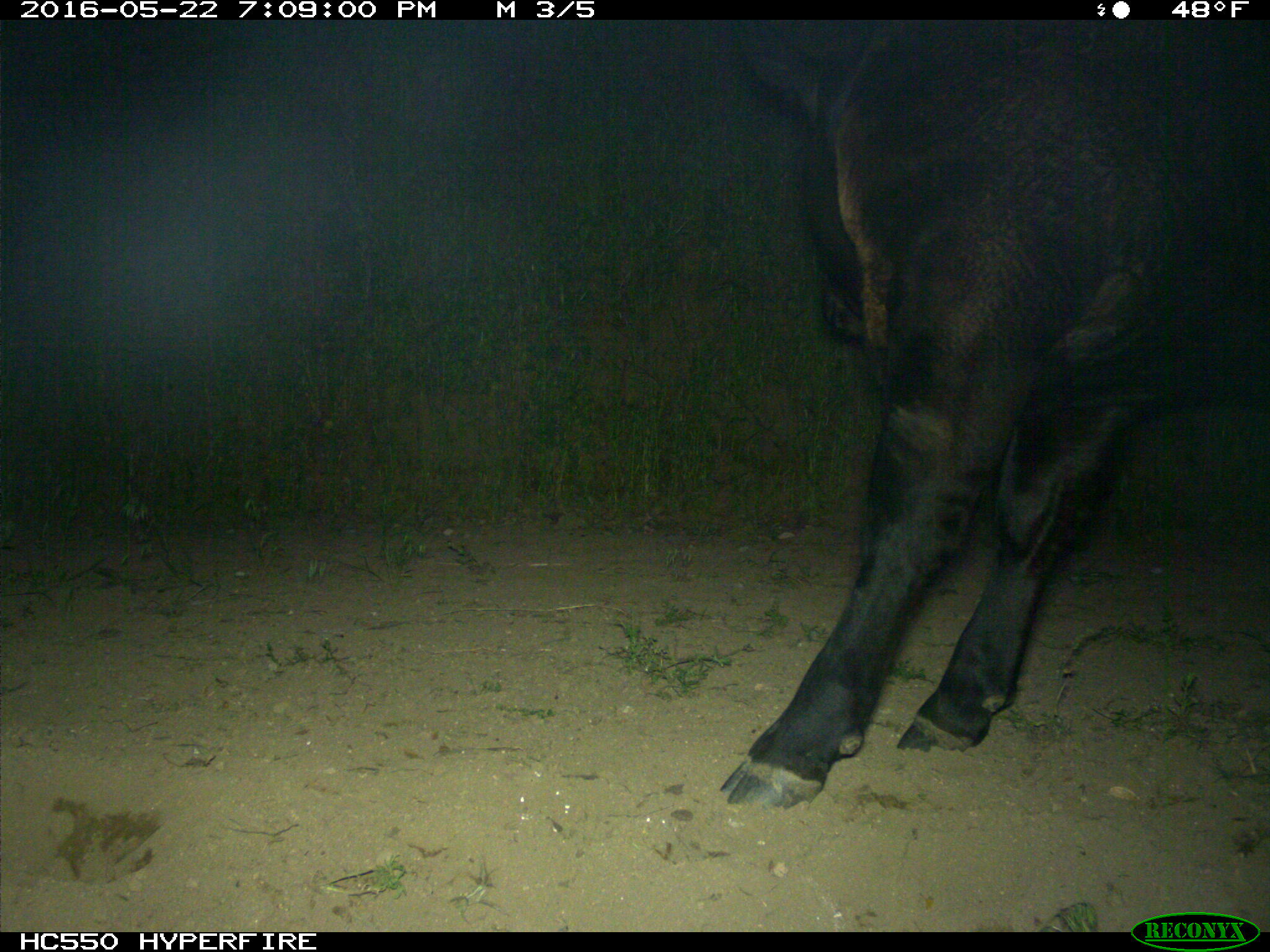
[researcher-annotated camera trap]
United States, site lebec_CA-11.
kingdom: Animalia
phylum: Chordata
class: Mammalia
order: Artiodactyla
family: Bovidae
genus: Bos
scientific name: Bos taurus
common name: domestic cow